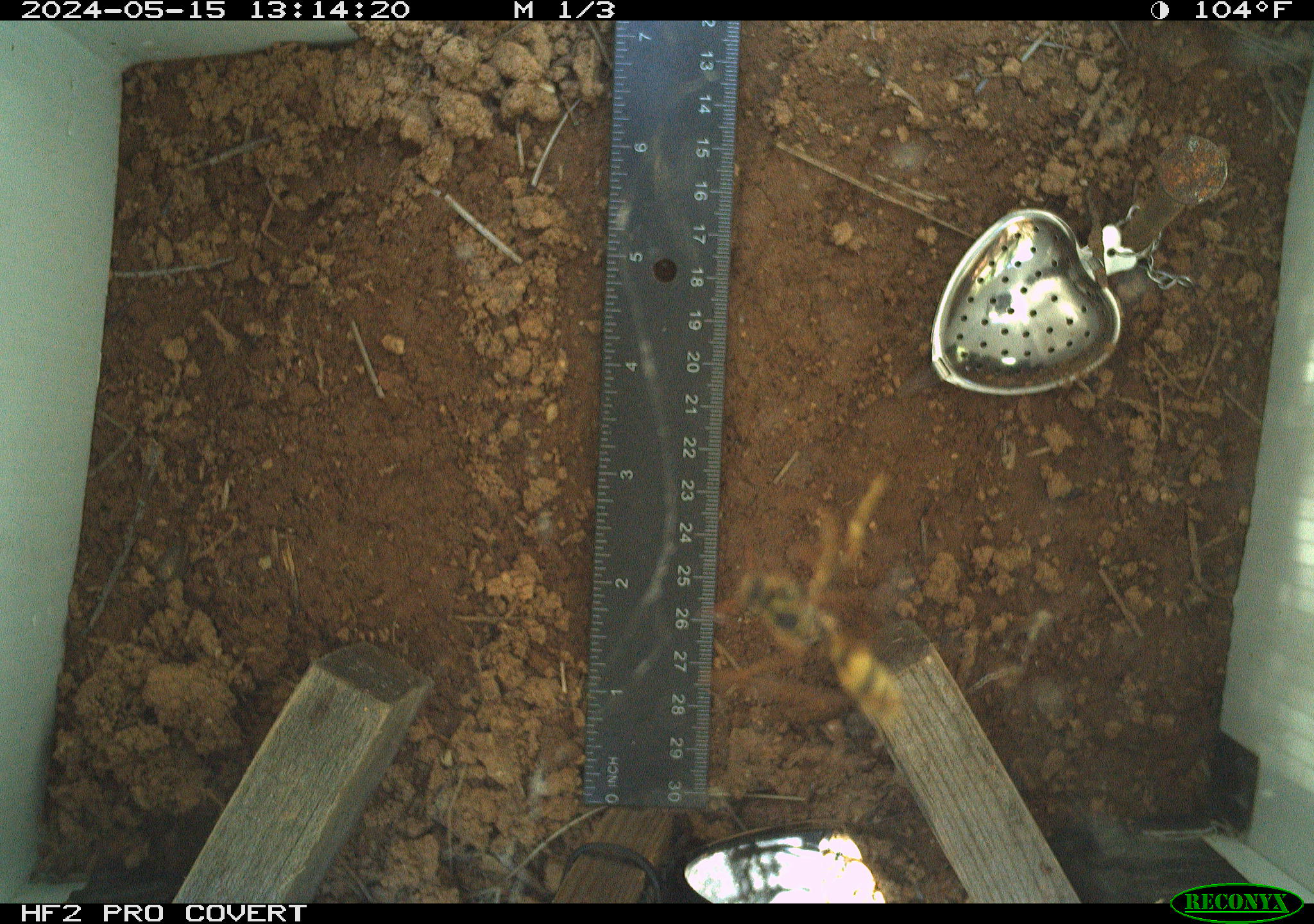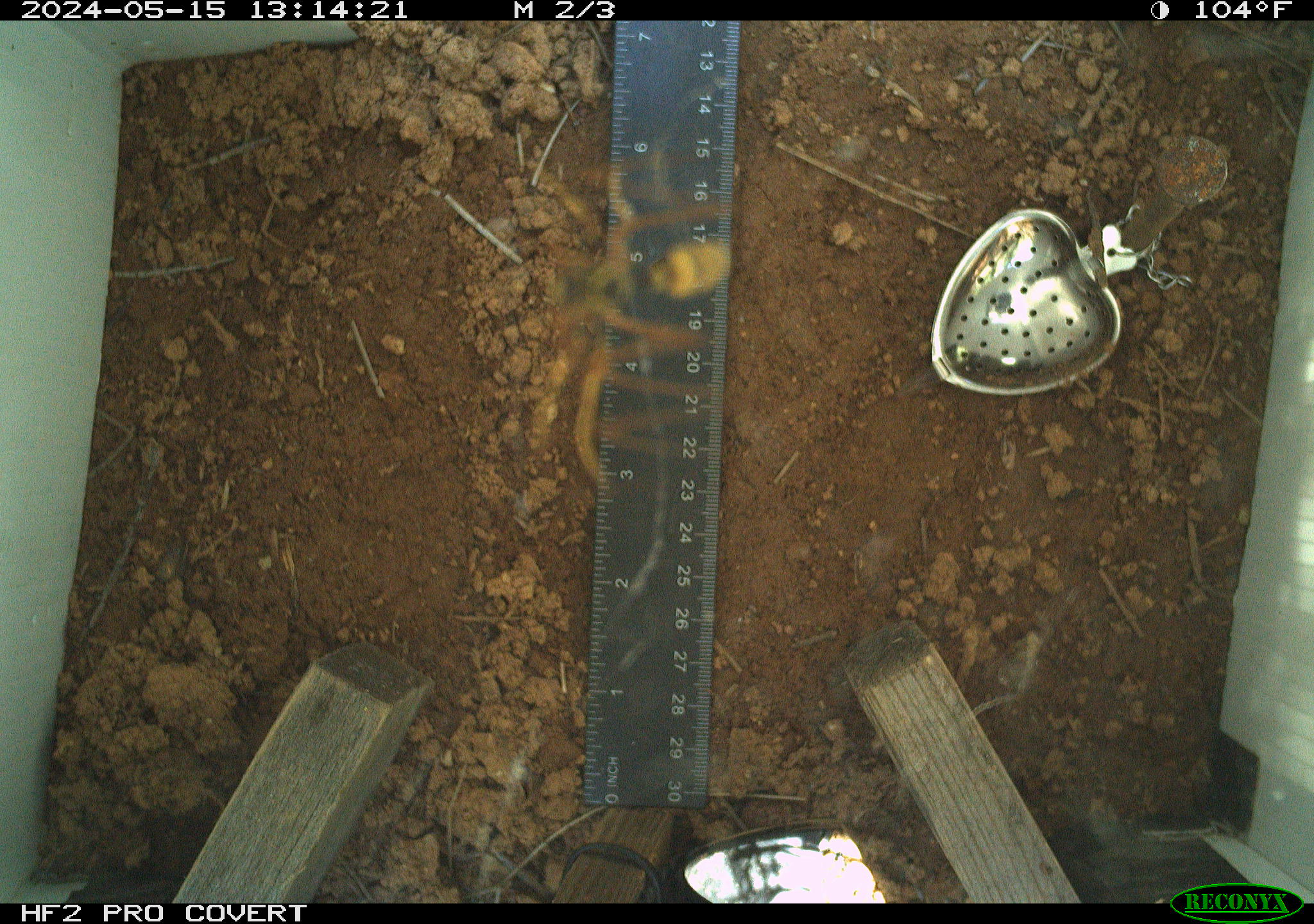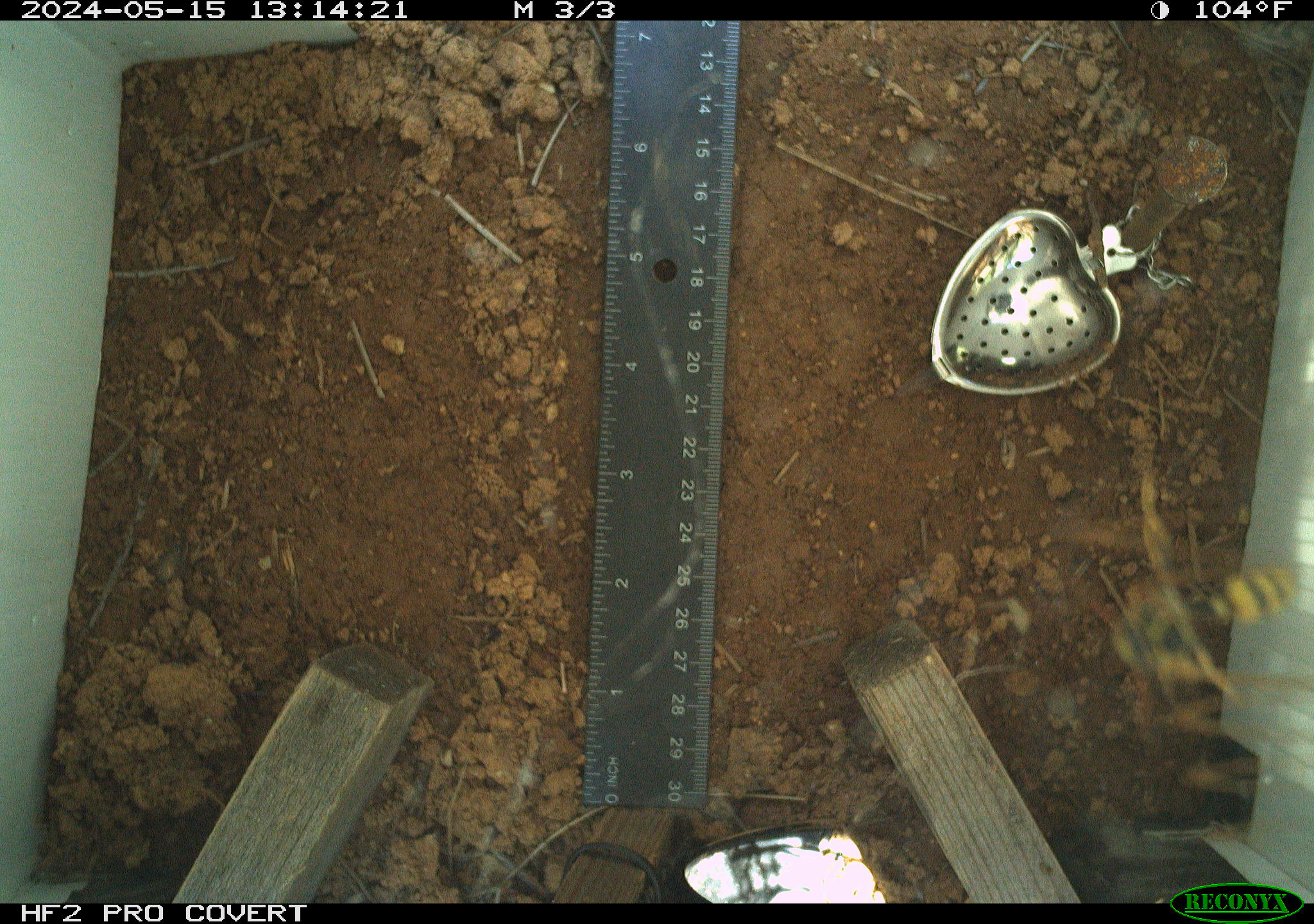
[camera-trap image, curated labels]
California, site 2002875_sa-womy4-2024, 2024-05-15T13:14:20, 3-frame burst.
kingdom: Animalia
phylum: Arthropoda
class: Insecta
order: Hymenoptera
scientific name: Hymenoptera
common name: ants, bees, wasps, and sawflies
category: hymenoptera order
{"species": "hymenoptera order (ants, bees, wasps, and sawflies) (Hymenoptera)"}